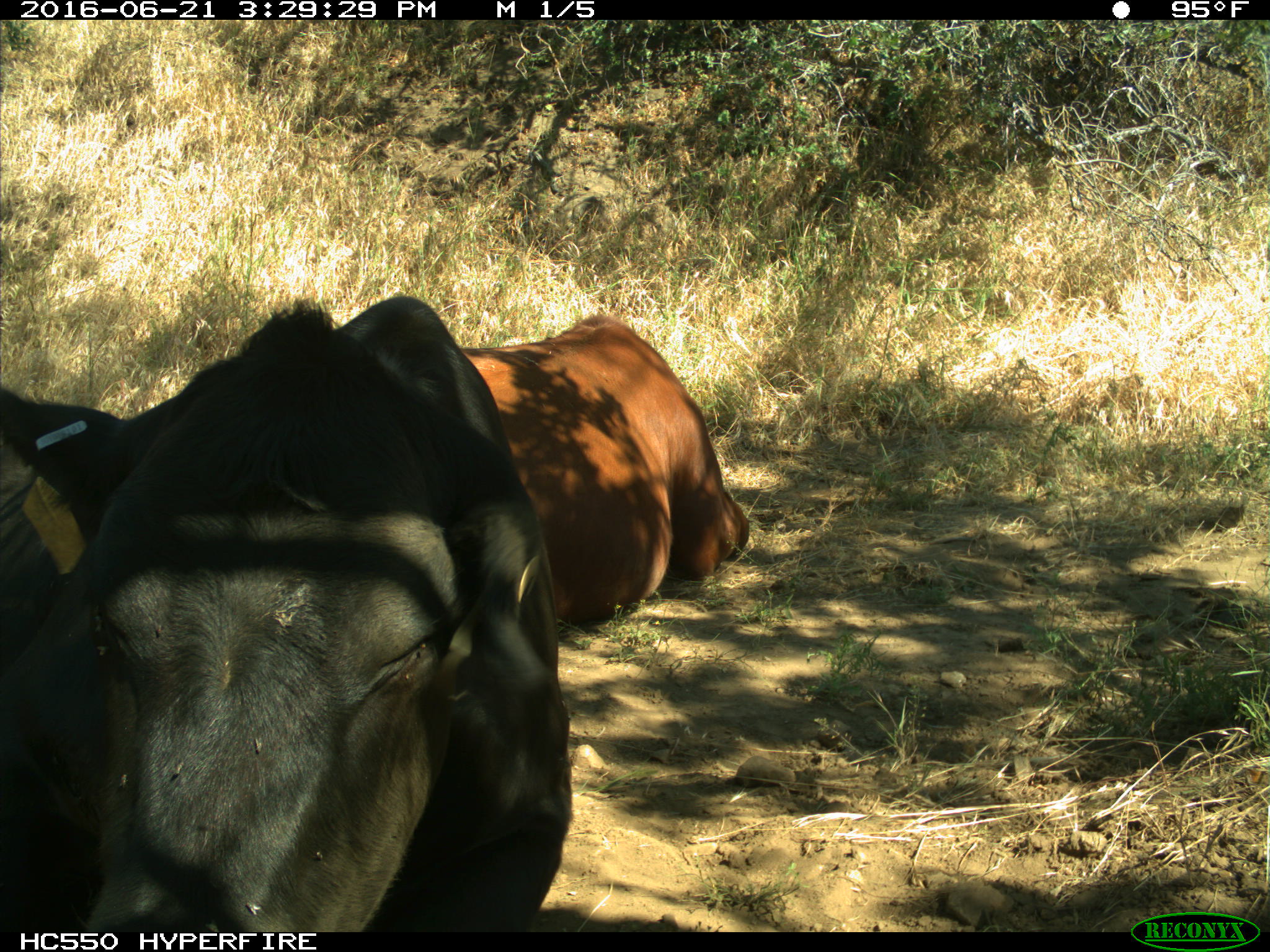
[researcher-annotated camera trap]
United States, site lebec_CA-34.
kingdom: Animalia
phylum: Chordata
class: Mammalia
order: Artiodactyla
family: Bovidae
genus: Bos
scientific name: Bos taurus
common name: domestic cow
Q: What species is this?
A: Bos taurus (domestic cow).